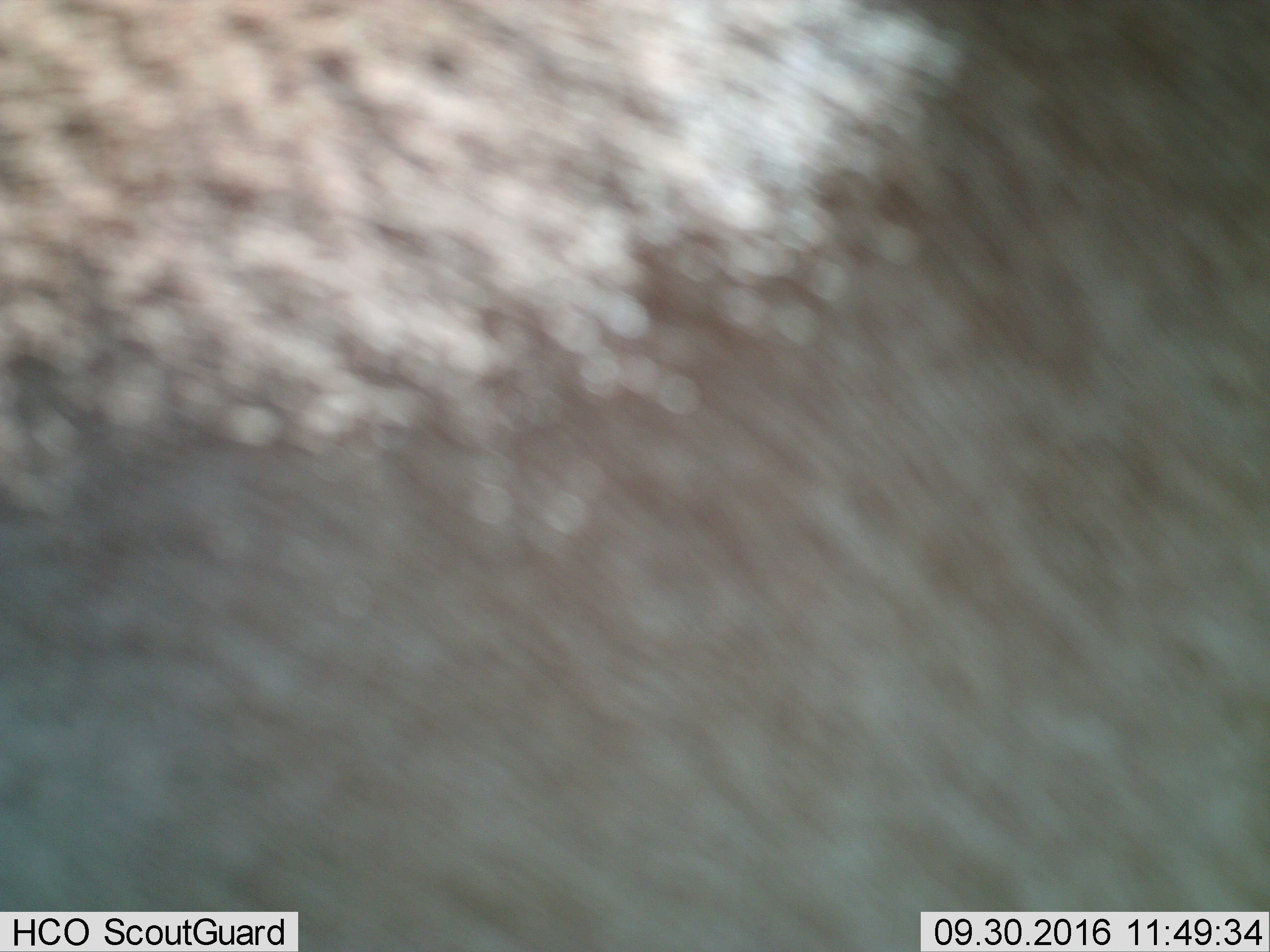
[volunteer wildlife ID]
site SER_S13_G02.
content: unidentified animal